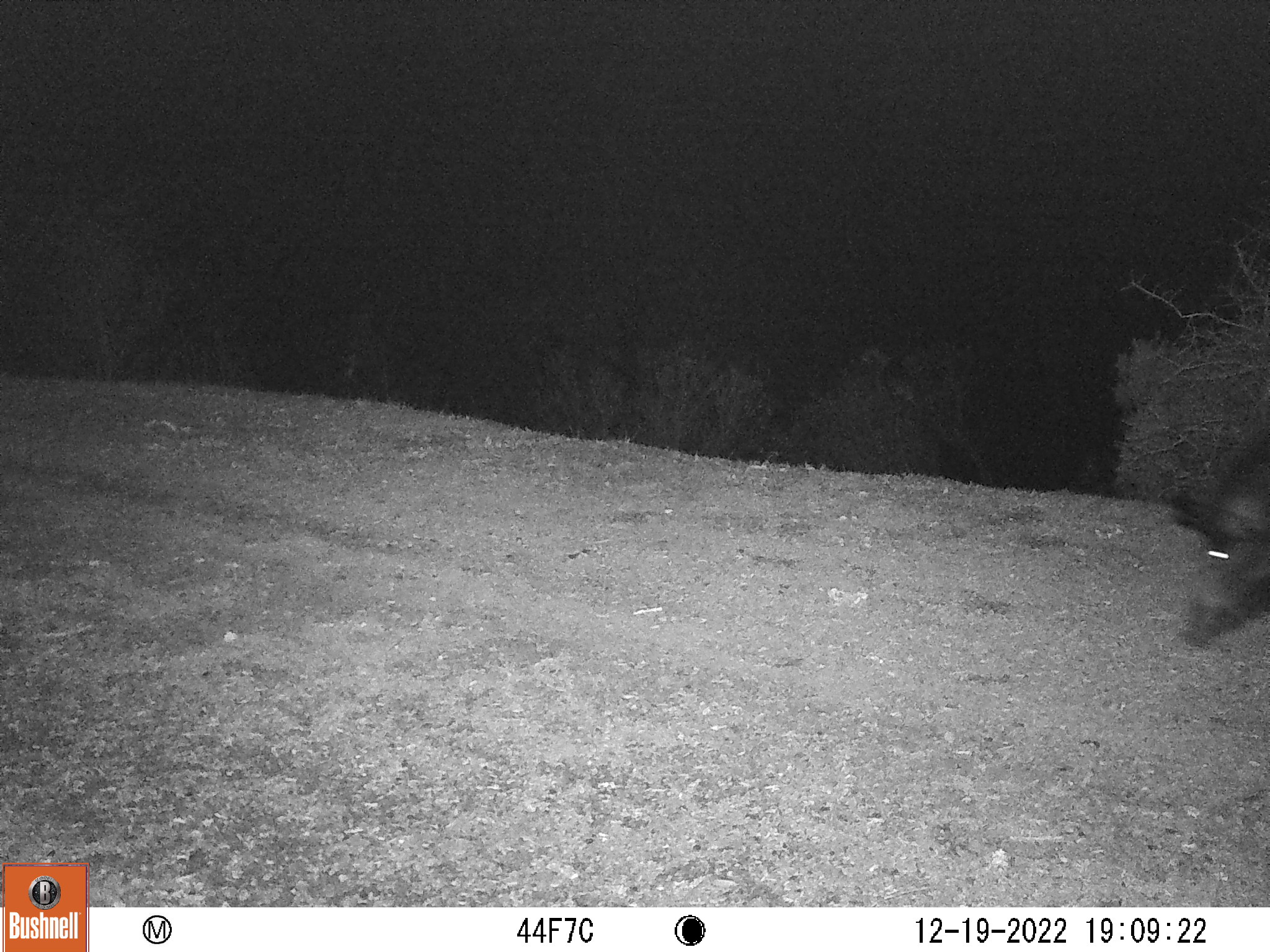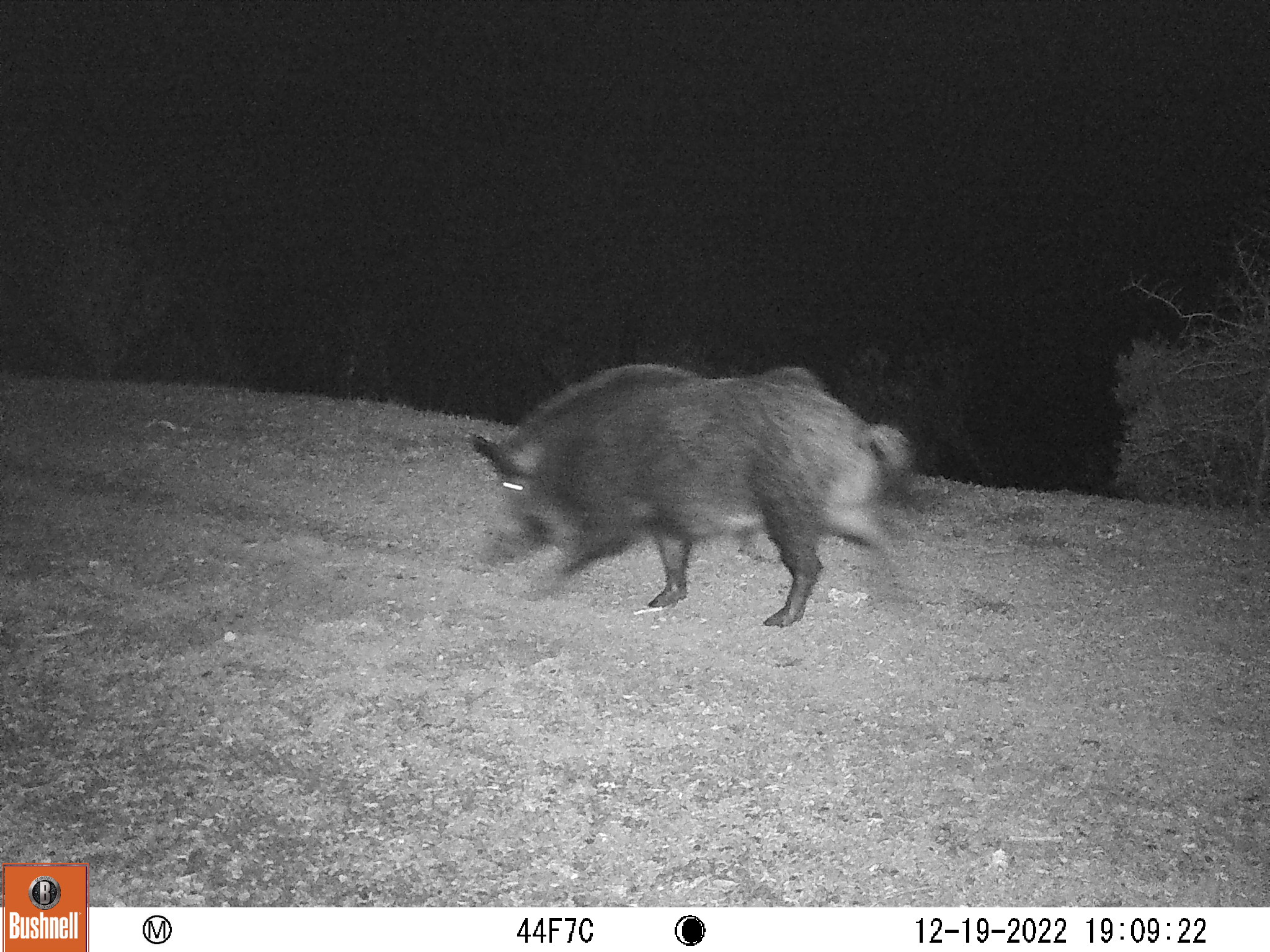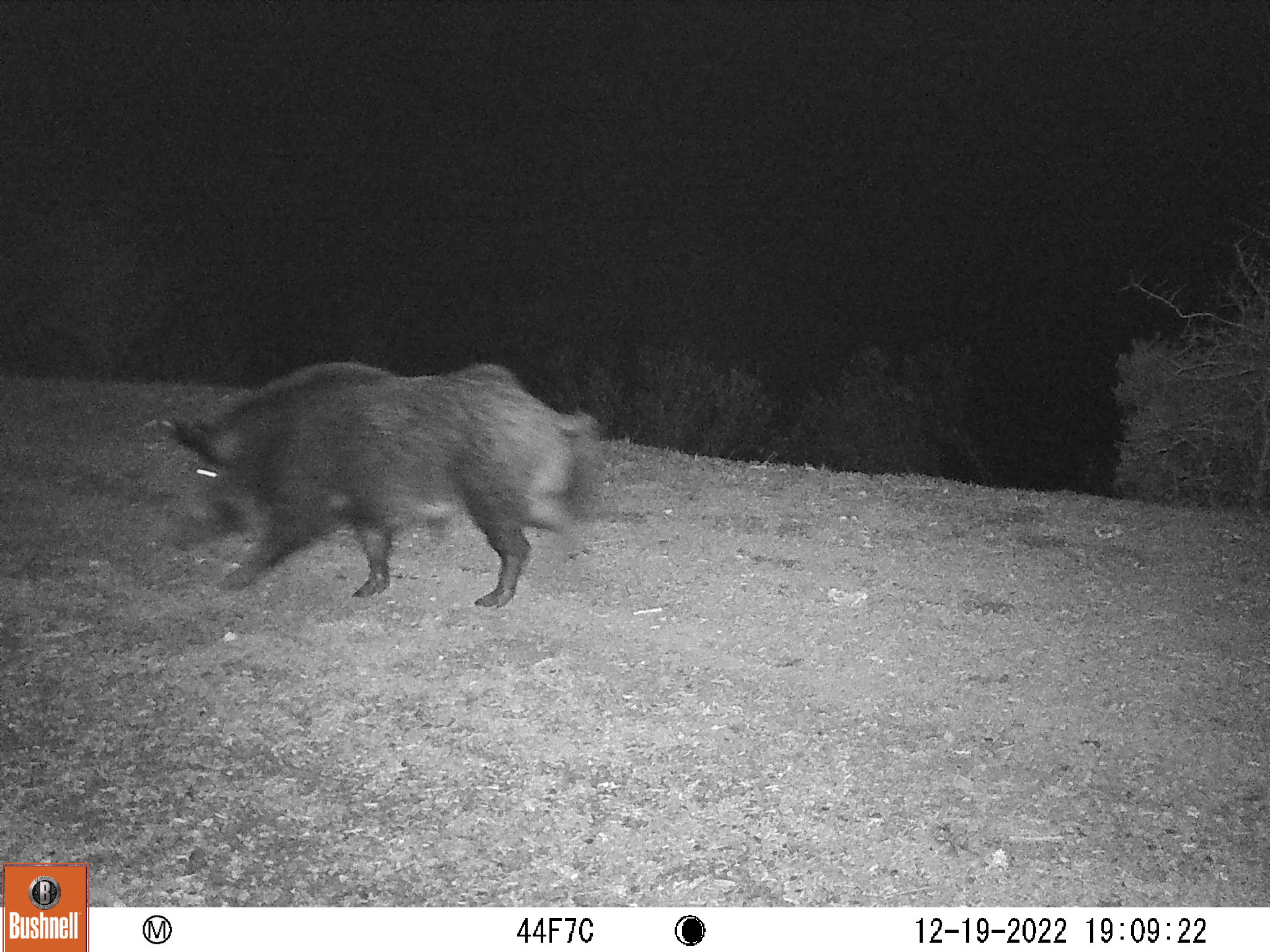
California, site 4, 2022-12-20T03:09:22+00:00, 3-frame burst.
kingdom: Animalia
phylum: Chordata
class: Mammalia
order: Artiodactyla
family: Suidae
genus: Sus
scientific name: Sus scrofa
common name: wild boar